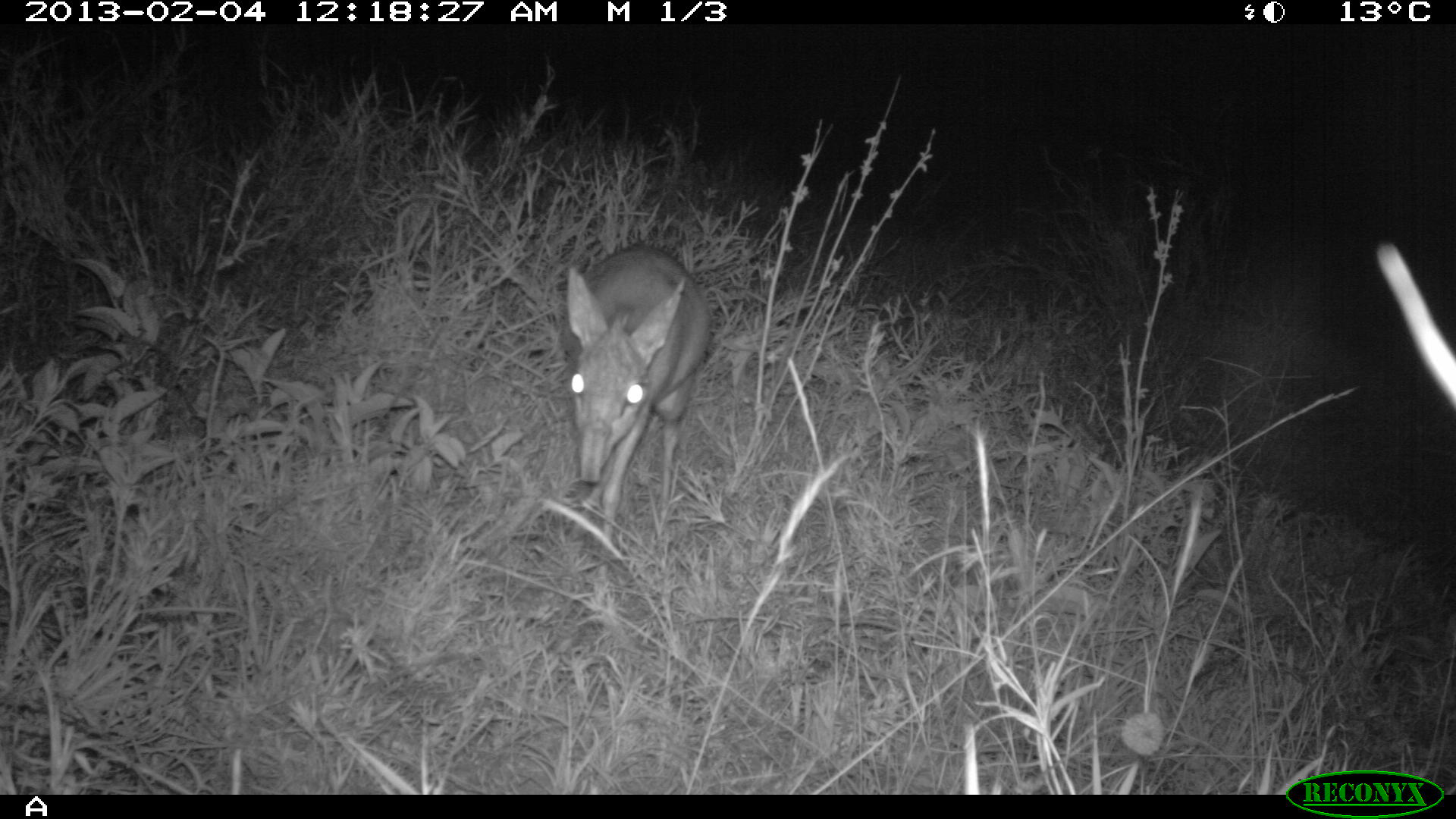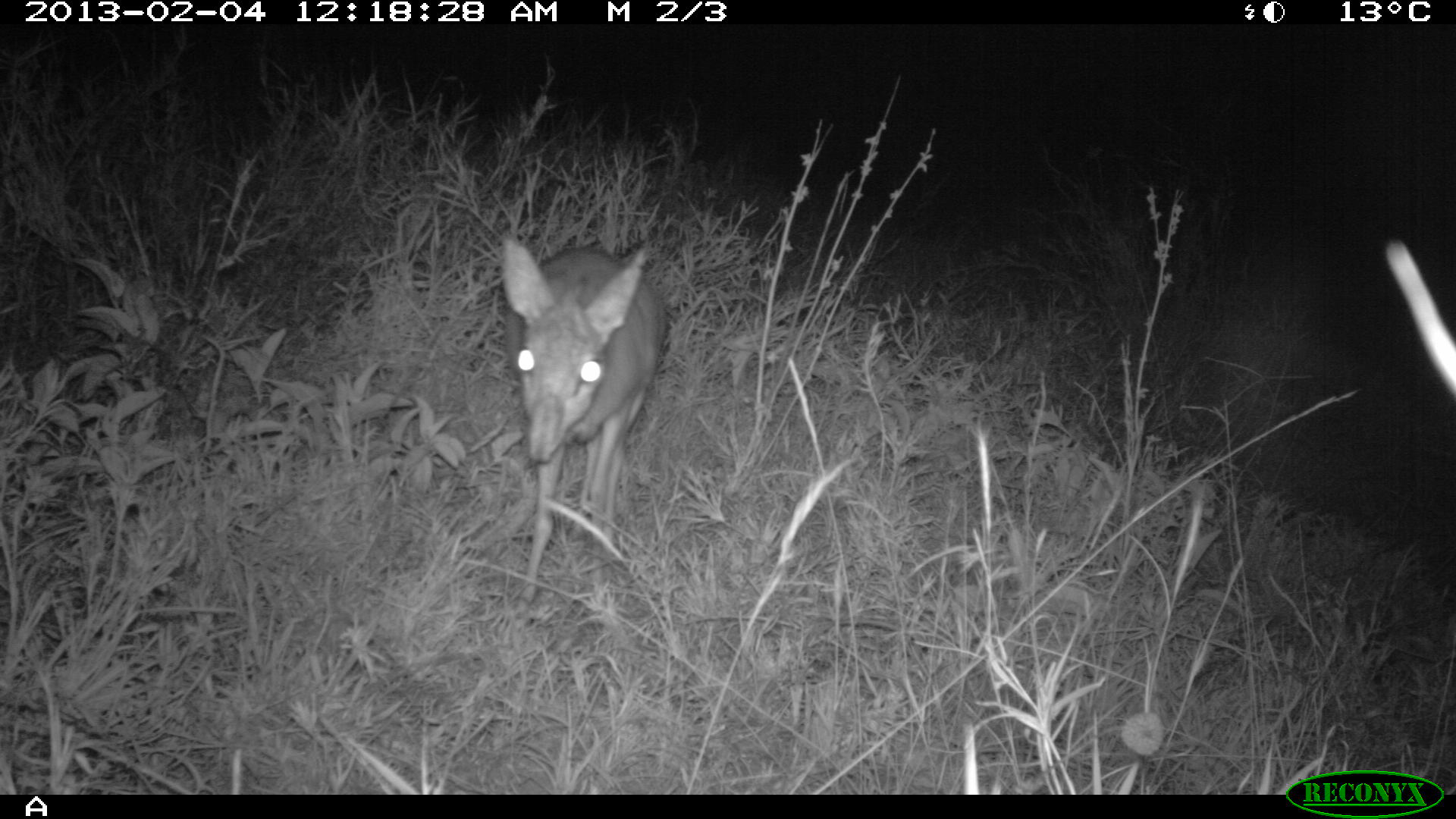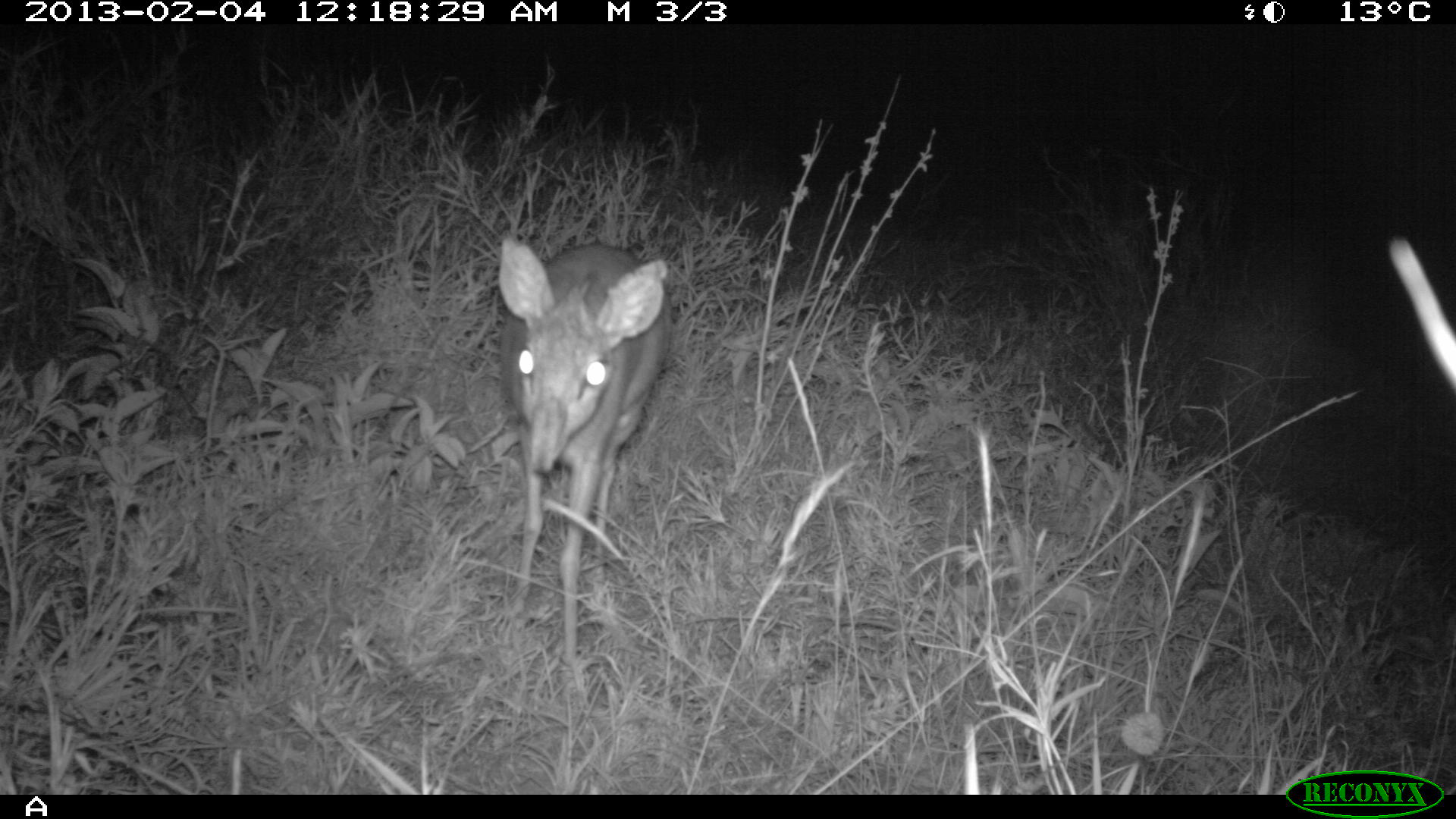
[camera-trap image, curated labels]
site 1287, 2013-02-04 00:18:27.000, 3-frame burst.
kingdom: Animalia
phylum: Chordata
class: Mammalia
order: Artiodactyla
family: Bovidae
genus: Madoqua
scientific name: Madoqua guentheri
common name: günther's dik-dik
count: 1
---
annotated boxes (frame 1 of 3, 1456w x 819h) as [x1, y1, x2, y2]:
madoqua guentheri: [559, 248, 709, 542]; [1373, 239, 1456, 407]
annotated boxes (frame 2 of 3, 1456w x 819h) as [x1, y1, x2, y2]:
madoqua guentheri: [495, 230, 665, 603]; [1373, 239, 1456, 407]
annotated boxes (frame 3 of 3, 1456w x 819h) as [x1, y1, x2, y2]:
madoqua guentheri: [497, 237, 666, 666]; [1373, 239, 1456, 407]